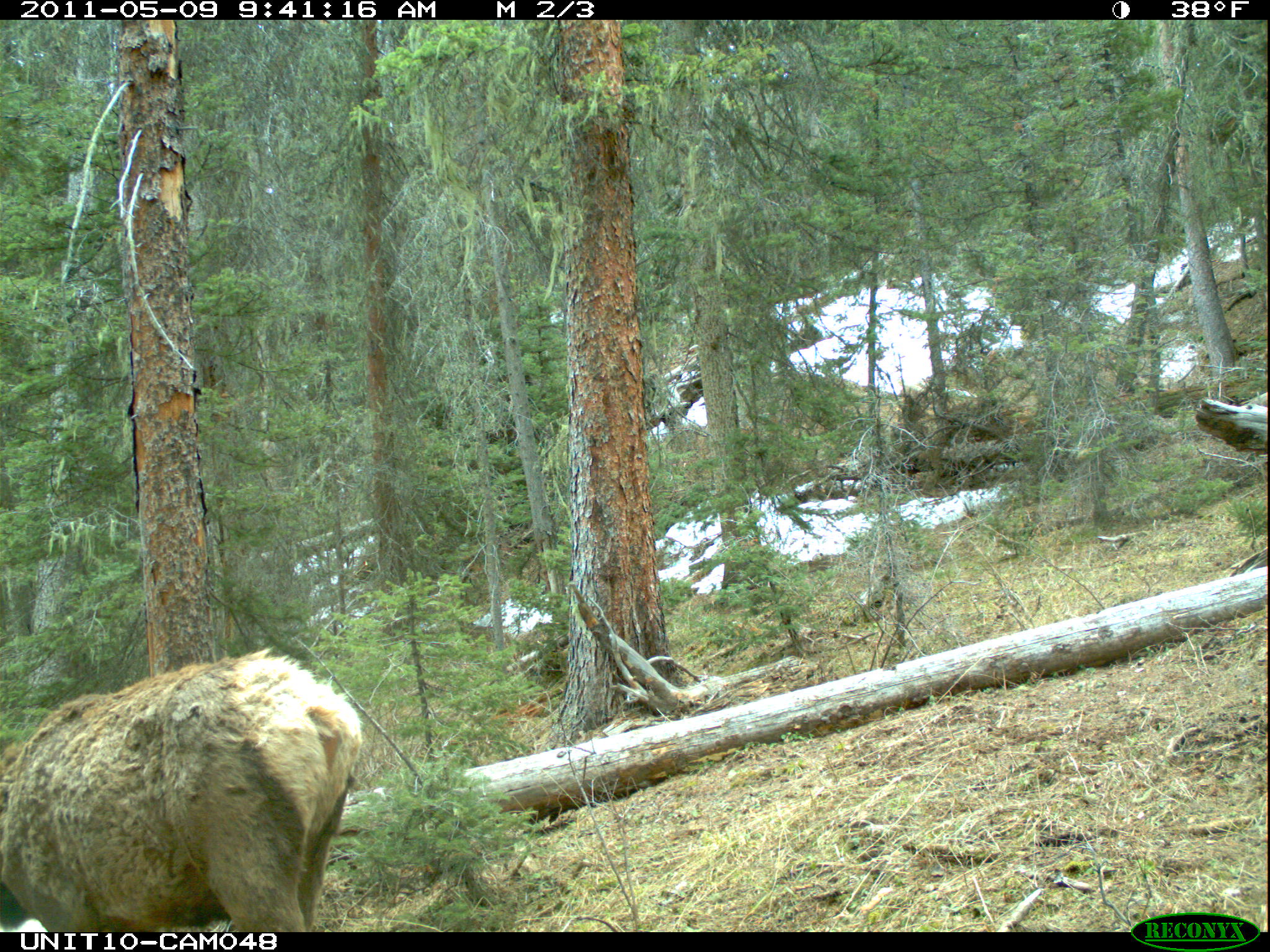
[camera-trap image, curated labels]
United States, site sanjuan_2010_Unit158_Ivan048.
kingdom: Animalia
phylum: Chordata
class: Mammalia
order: Artiodactyla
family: Cervidae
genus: Cervus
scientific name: Cervus elaphus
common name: red deer